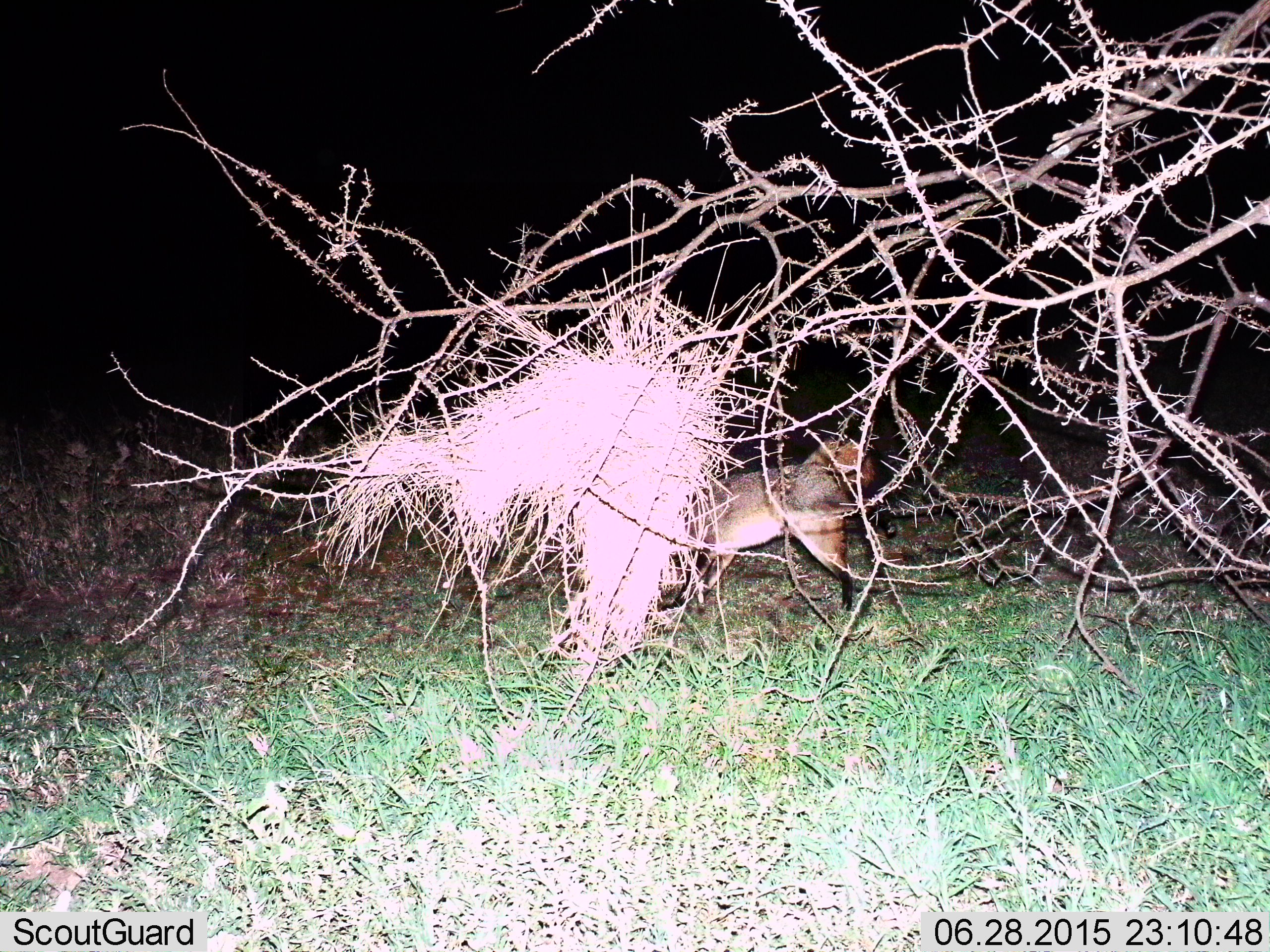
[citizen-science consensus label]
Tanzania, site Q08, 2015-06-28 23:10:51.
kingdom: Animalia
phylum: Chordata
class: Mammalia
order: Carnivora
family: Canidae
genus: Otocyon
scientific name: Otocyon megalotis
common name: bat-eared fox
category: batearedfox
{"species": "batearedfox (bat-eared fox) (Otocyon megalotis)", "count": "1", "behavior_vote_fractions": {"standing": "75%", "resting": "0%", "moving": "25%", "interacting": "0%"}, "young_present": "0%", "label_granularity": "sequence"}